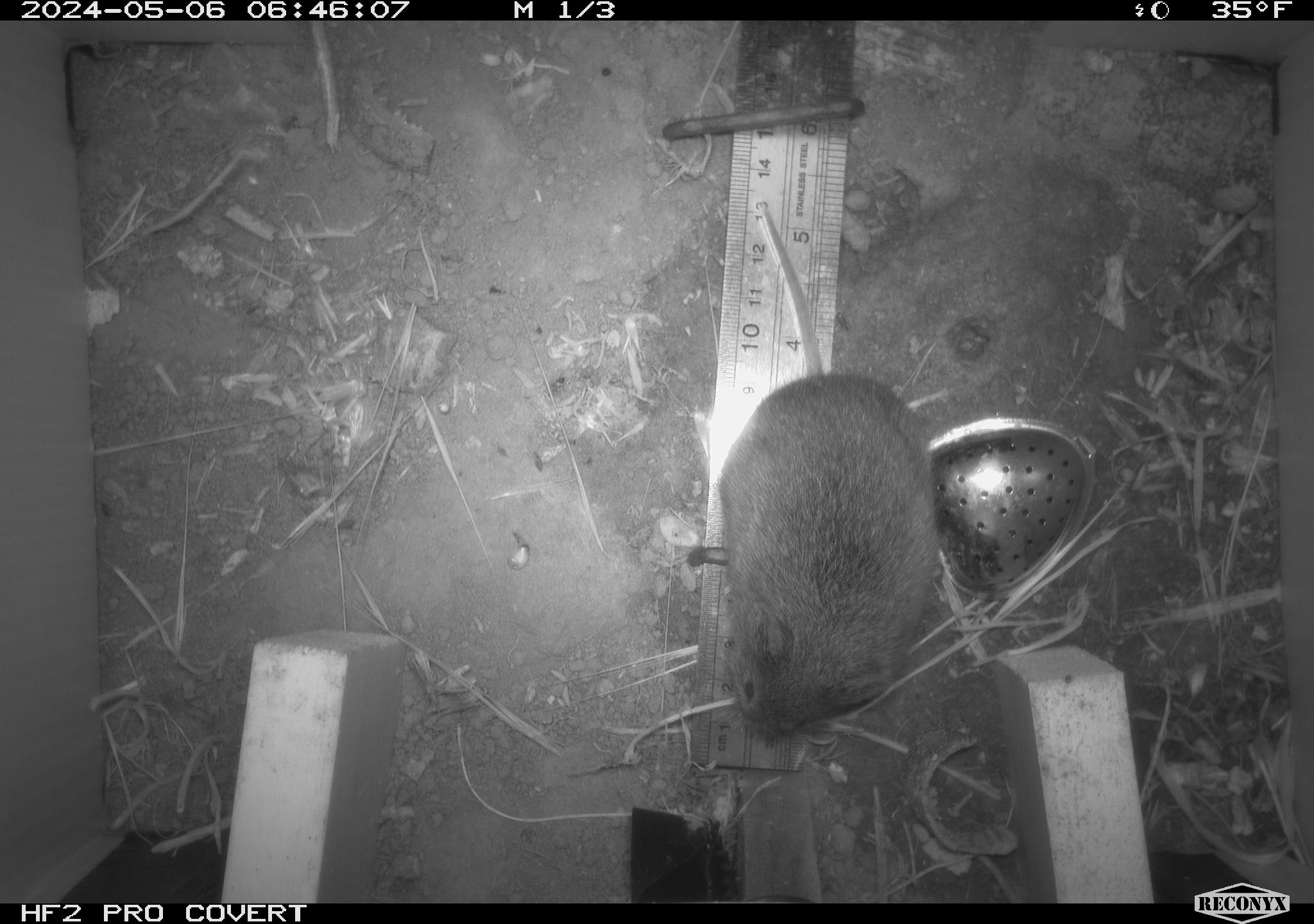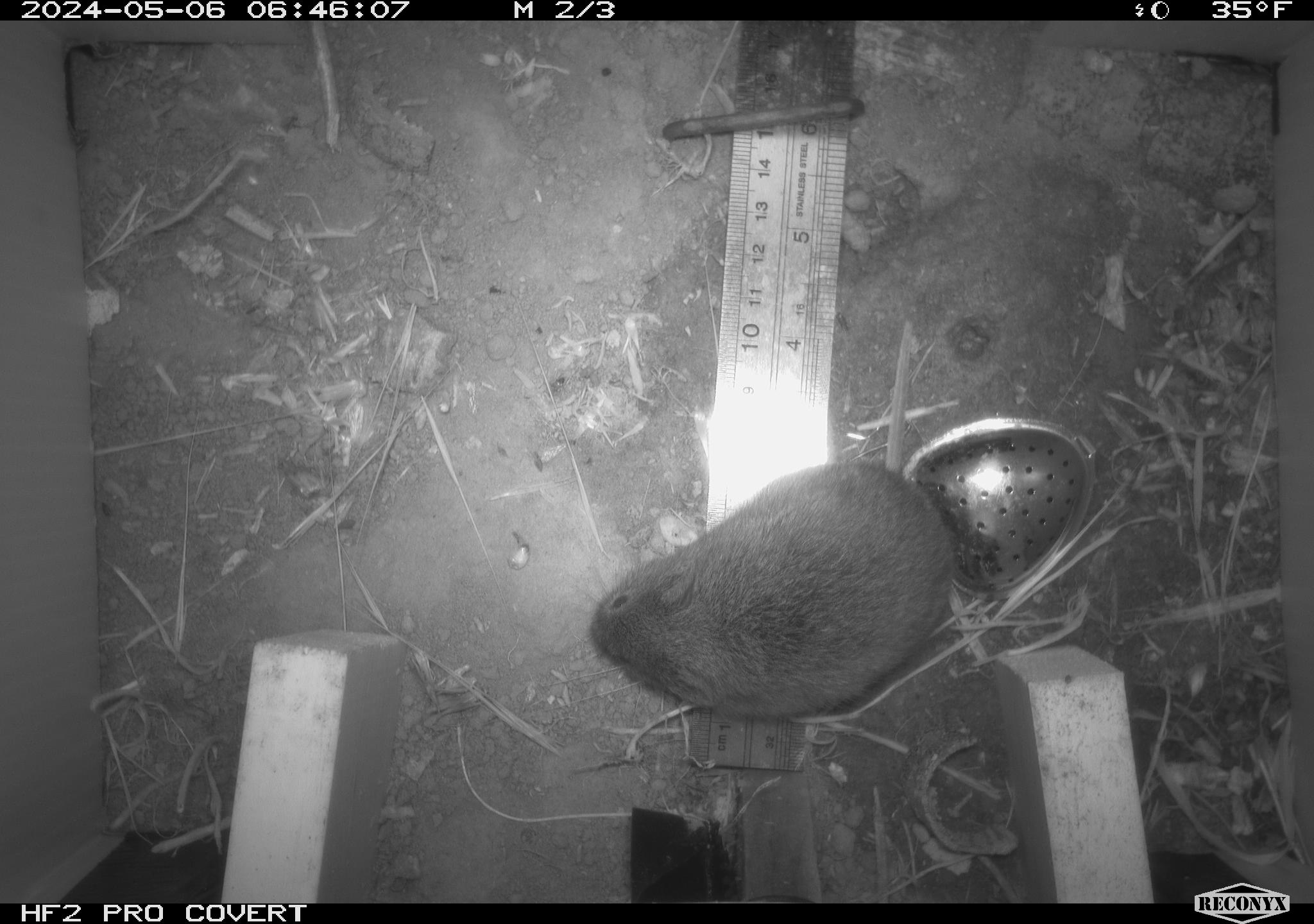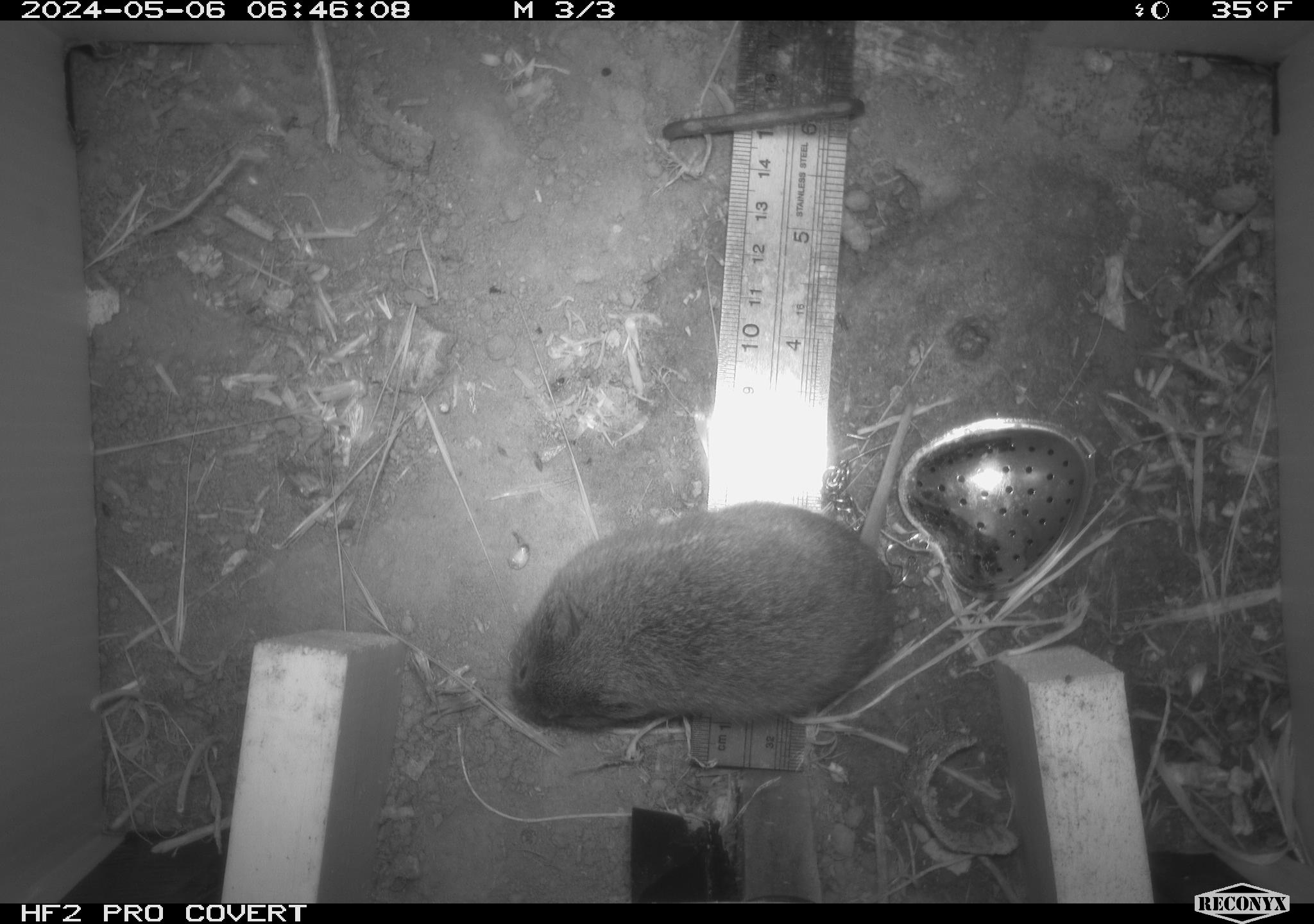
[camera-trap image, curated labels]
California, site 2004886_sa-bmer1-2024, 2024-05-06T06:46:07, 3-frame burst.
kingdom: Animalia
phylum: Chordata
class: Mammalia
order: Rodentia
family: Cricetidae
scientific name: Arvicolinae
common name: voles, lemmings, and muskrats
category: arvicolinae subfamily